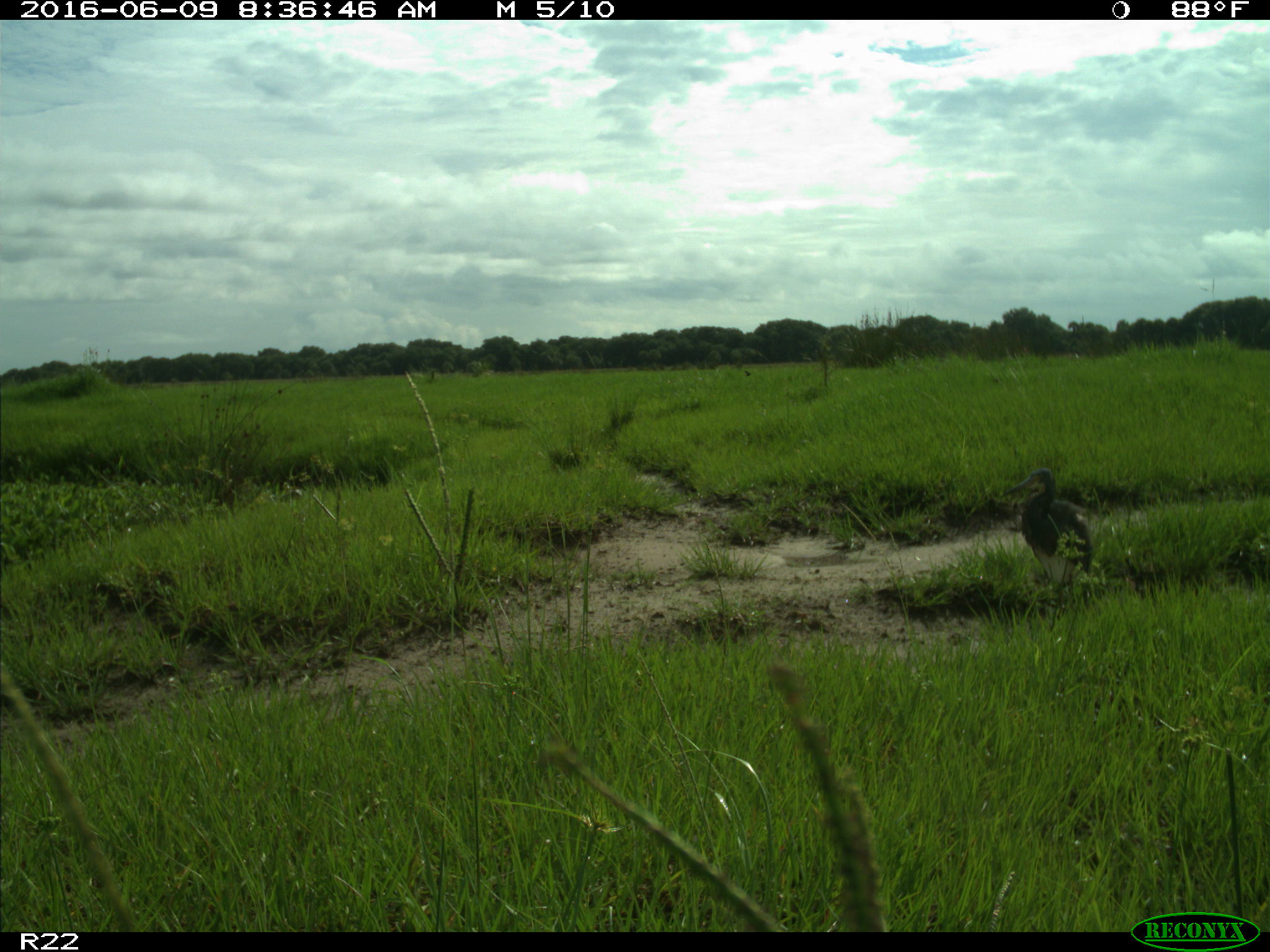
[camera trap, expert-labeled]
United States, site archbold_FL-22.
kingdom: Animalia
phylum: Chordata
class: Aves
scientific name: Aves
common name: birds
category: unidentified bird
Unidentified bird (birds) (Aves).